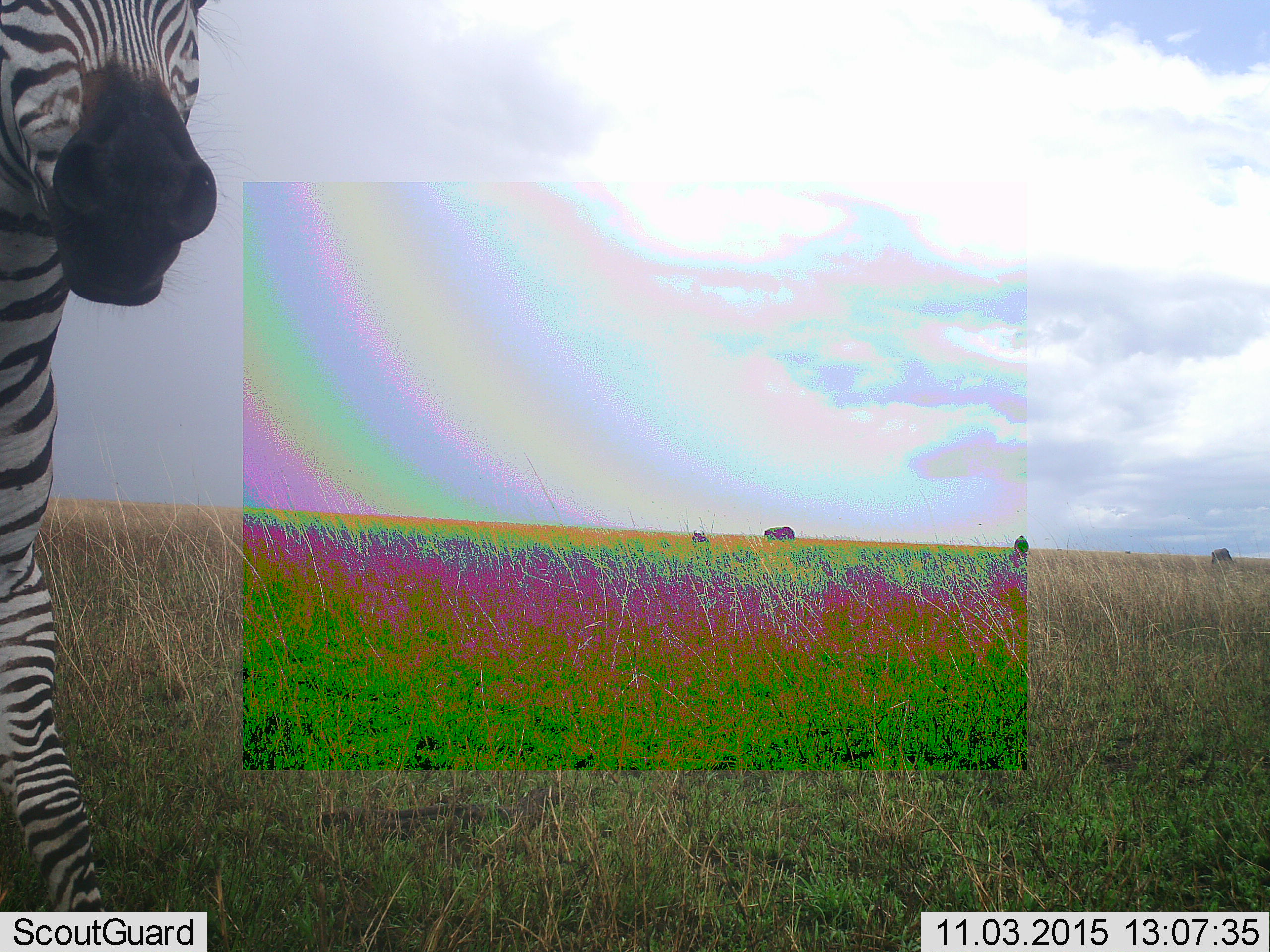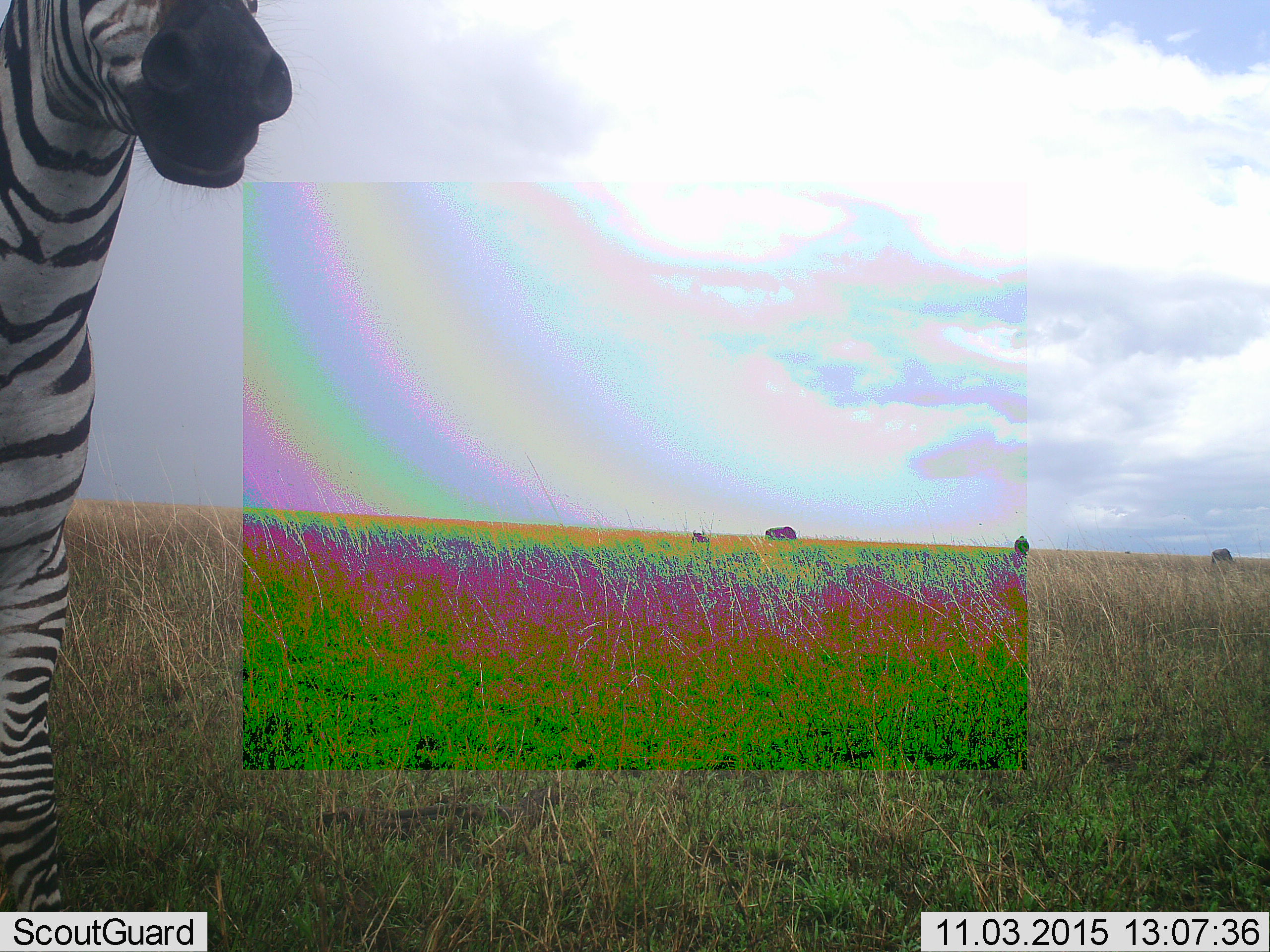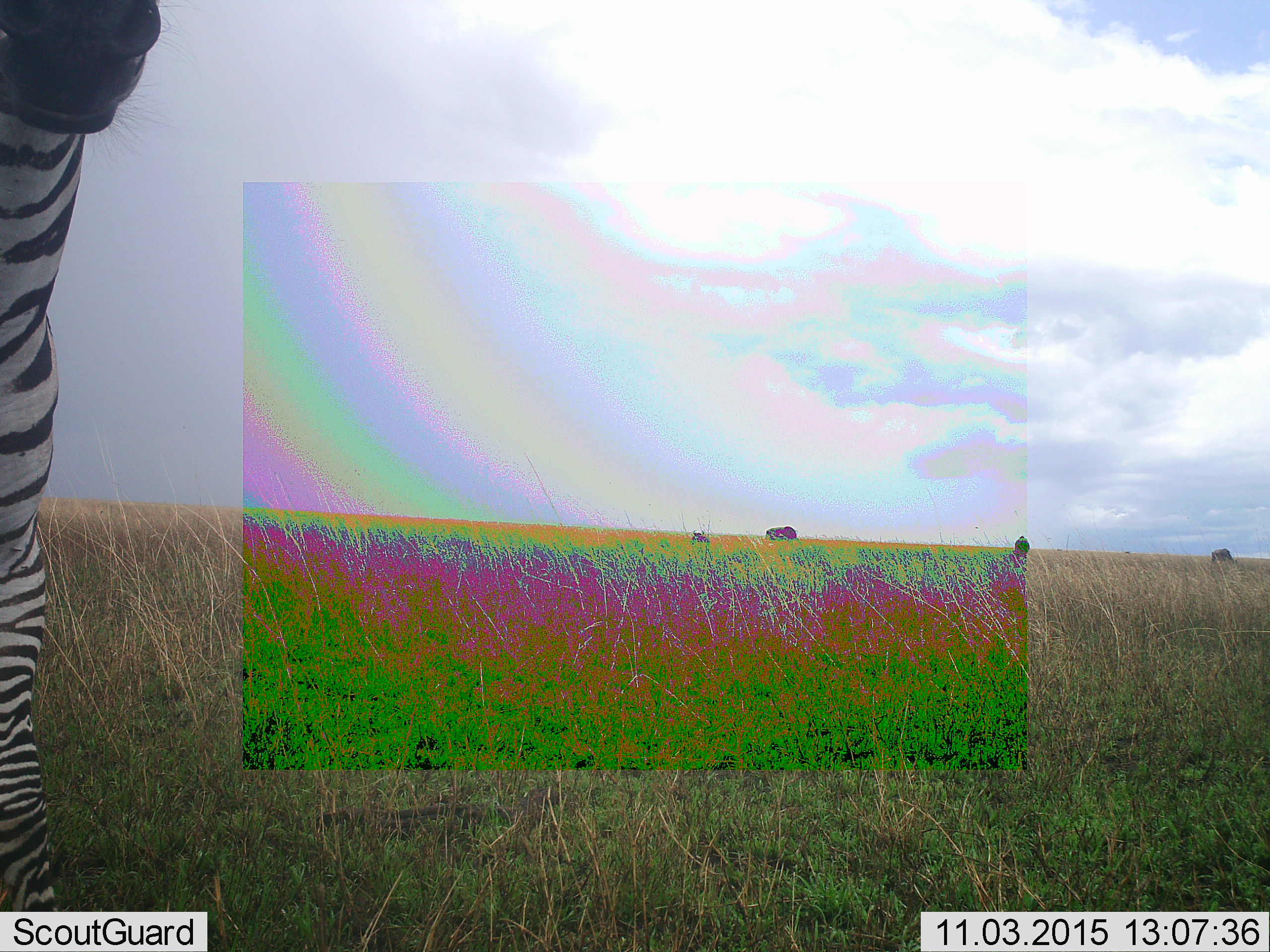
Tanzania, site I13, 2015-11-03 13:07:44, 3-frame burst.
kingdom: Animalia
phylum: Chordata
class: Mammalia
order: Artiodactyla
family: Bovidae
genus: Connochaetes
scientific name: Connochaetes taurinus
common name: blue wildebeest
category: wildebeest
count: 4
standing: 0%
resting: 33%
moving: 0%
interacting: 0%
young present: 0%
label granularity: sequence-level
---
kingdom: Animalia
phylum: Chordata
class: Mammalia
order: Perissodactyla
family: Equidae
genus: Equus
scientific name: Equus quagga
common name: plains zebra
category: zebra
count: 1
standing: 67%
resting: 0%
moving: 33%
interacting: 11%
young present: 0%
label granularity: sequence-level